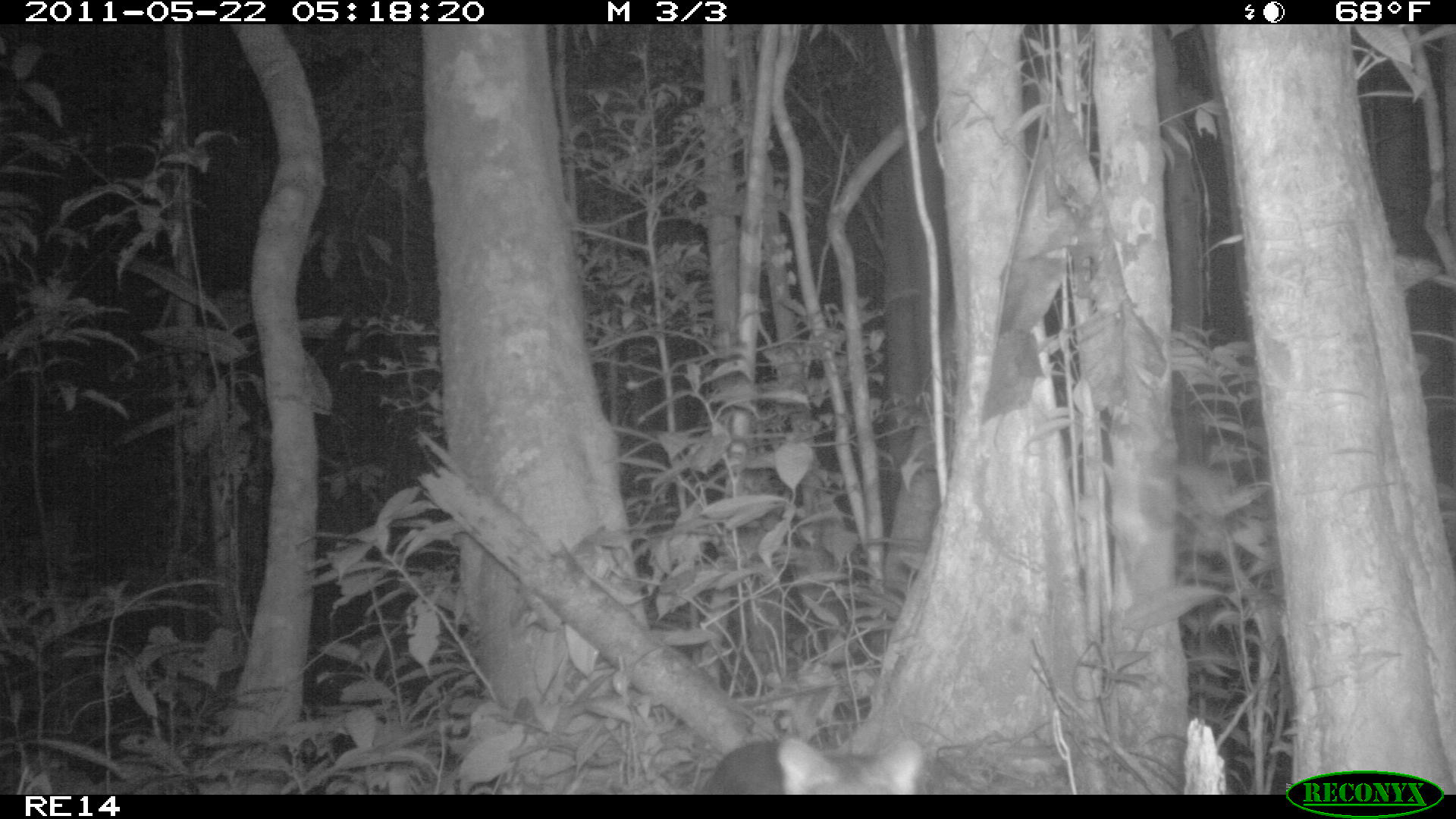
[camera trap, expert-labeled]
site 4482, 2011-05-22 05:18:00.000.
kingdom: Animalia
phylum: Chordata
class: Mammalia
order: Carnivora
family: Eupleridae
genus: Fossa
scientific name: Fossa fossana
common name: fanaloka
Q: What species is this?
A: Fossa fossana (fanaloka).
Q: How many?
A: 1.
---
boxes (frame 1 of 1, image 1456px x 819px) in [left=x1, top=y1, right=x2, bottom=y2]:
fossa fossana: [left=695, top=736, right=924, bottom=795]